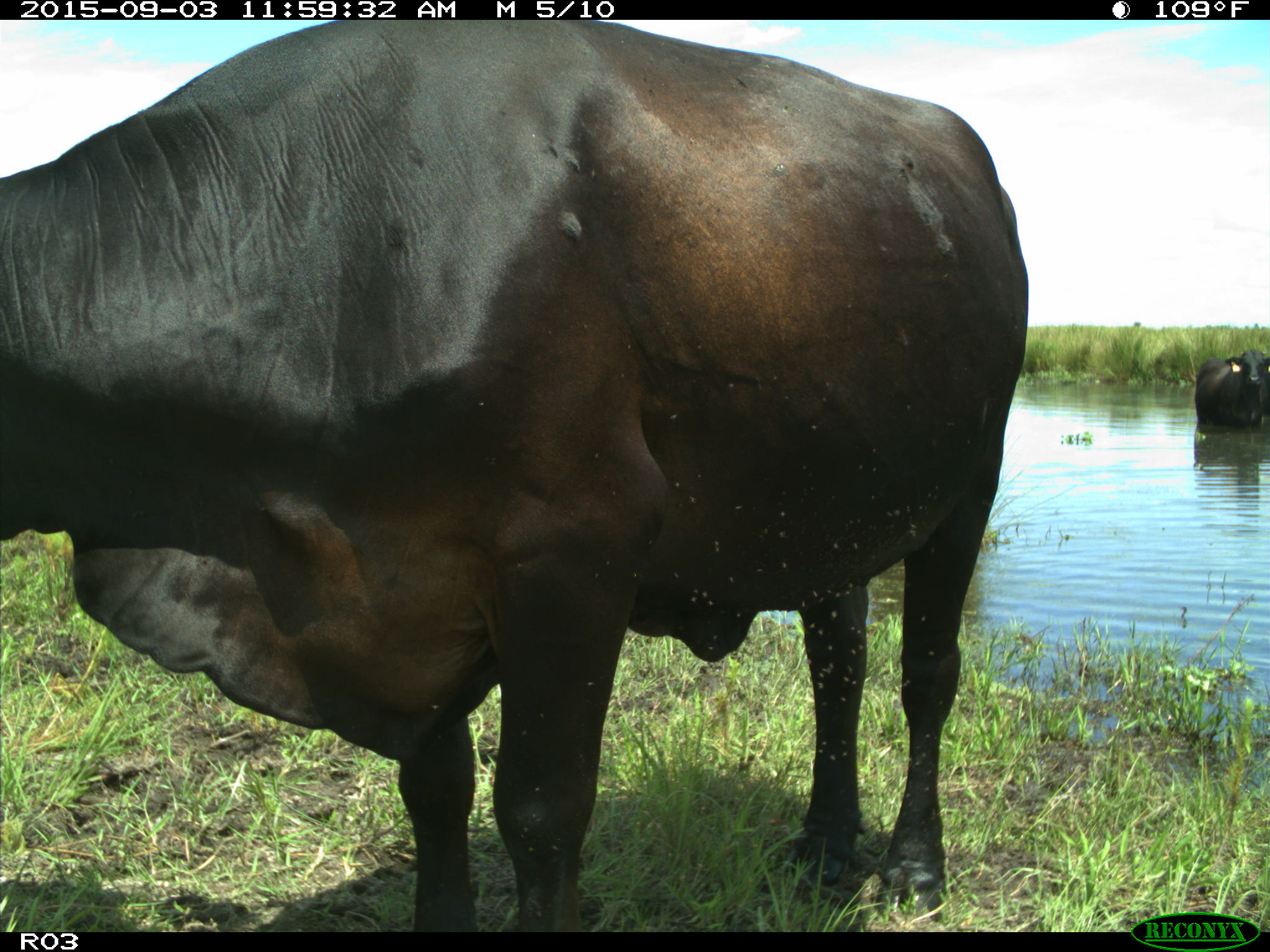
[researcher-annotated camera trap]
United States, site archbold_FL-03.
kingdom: Animalia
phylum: Chordata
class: Mammalia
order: Artiodactyla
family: Bovidae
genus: Bos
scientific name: Bos taurus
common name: domestic cow